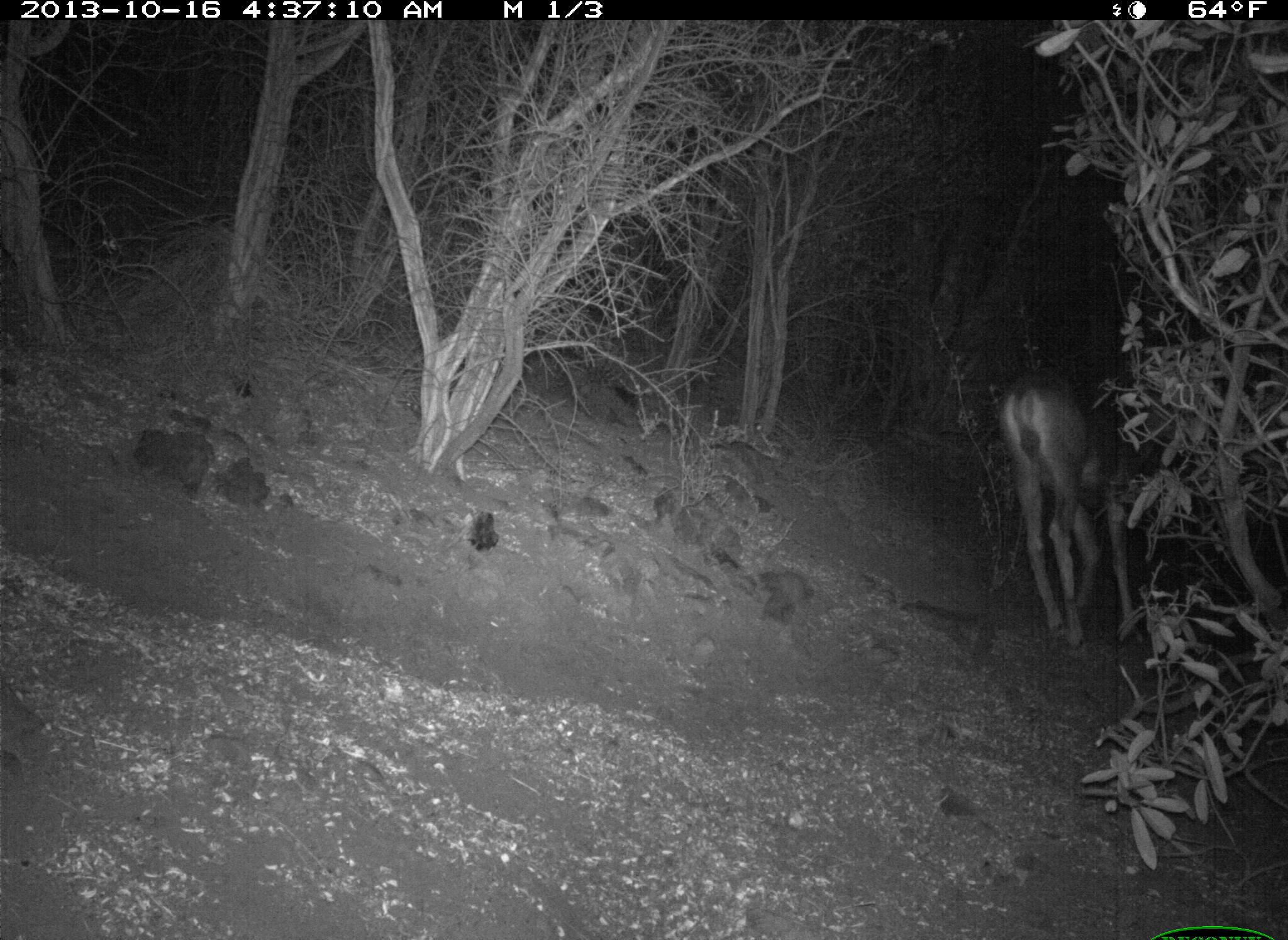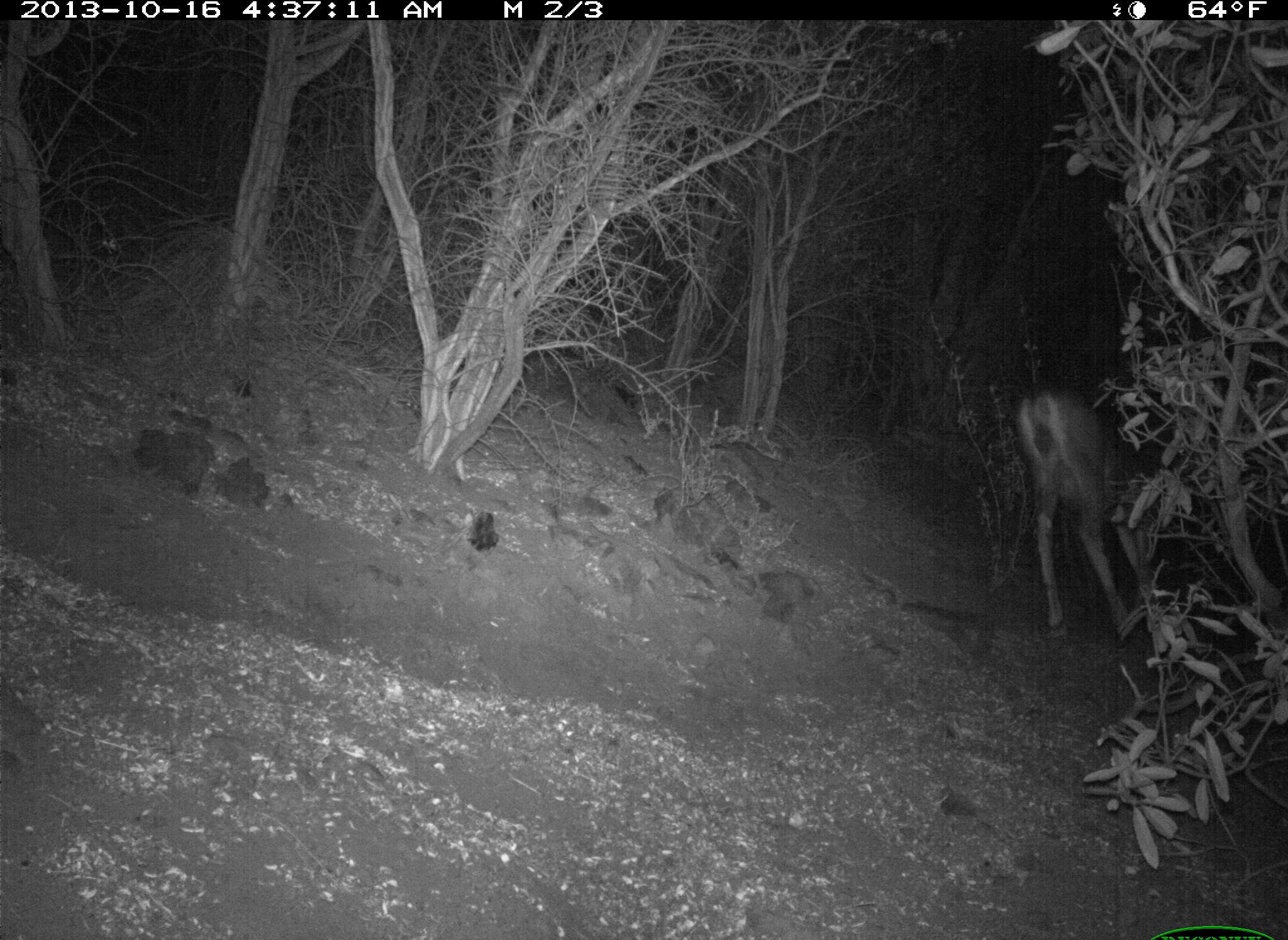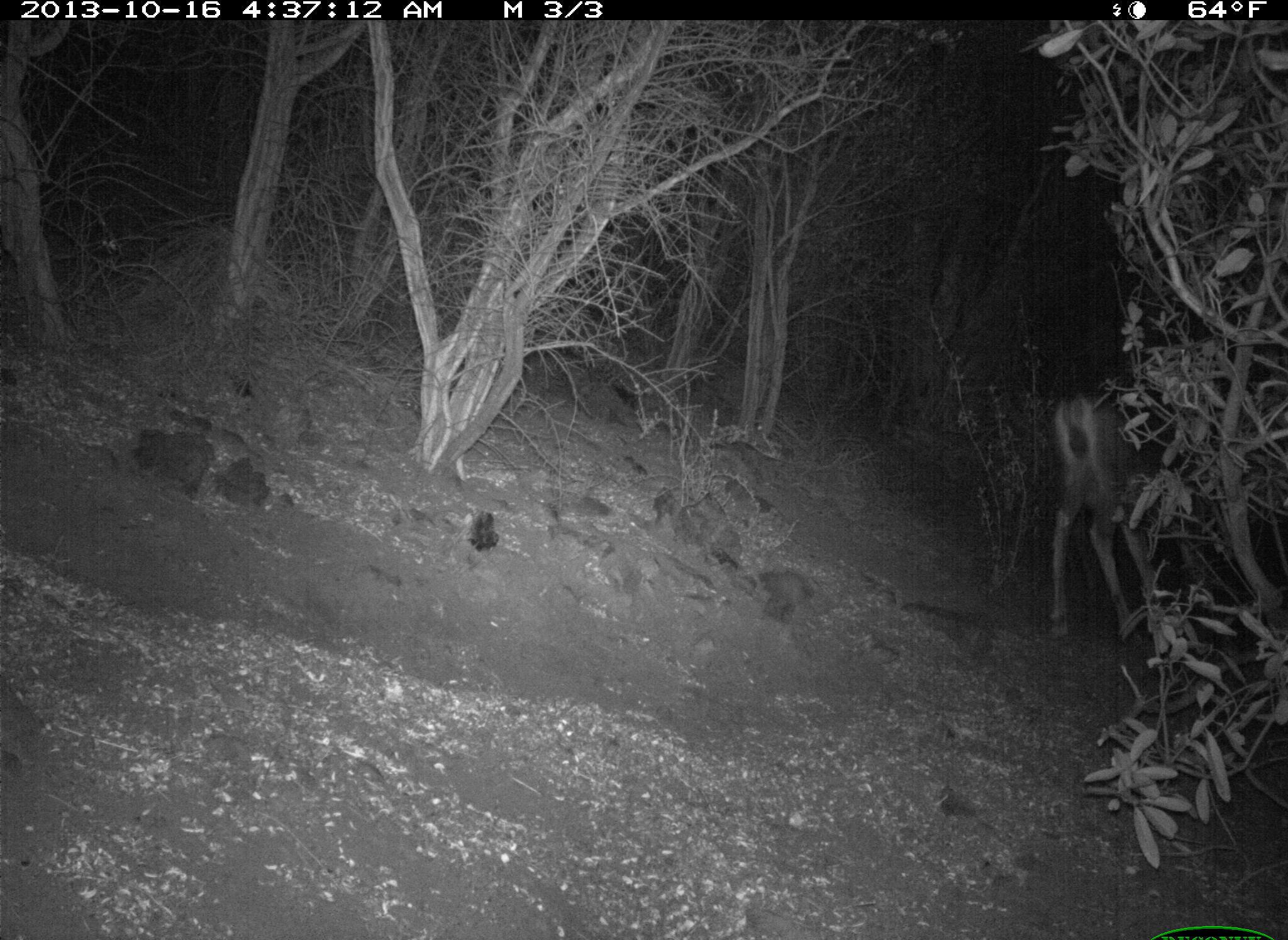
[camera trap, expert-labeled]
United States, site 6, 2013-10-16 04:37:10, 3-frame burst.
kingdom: Animalia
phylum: Chordata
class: Mammalia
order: Artiodactyla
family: Cervidae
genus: Odocoileus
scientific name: Odocoileus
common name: deer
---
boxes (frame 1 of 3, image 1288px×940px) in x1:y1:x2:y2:
deer: 998:362:1139:649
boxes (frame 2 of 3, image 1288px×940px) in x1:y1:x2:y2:
deer: 1016:386:1148:645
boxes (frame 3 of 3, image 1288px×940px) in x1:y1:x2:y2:
deer: 1048:392:1174:650